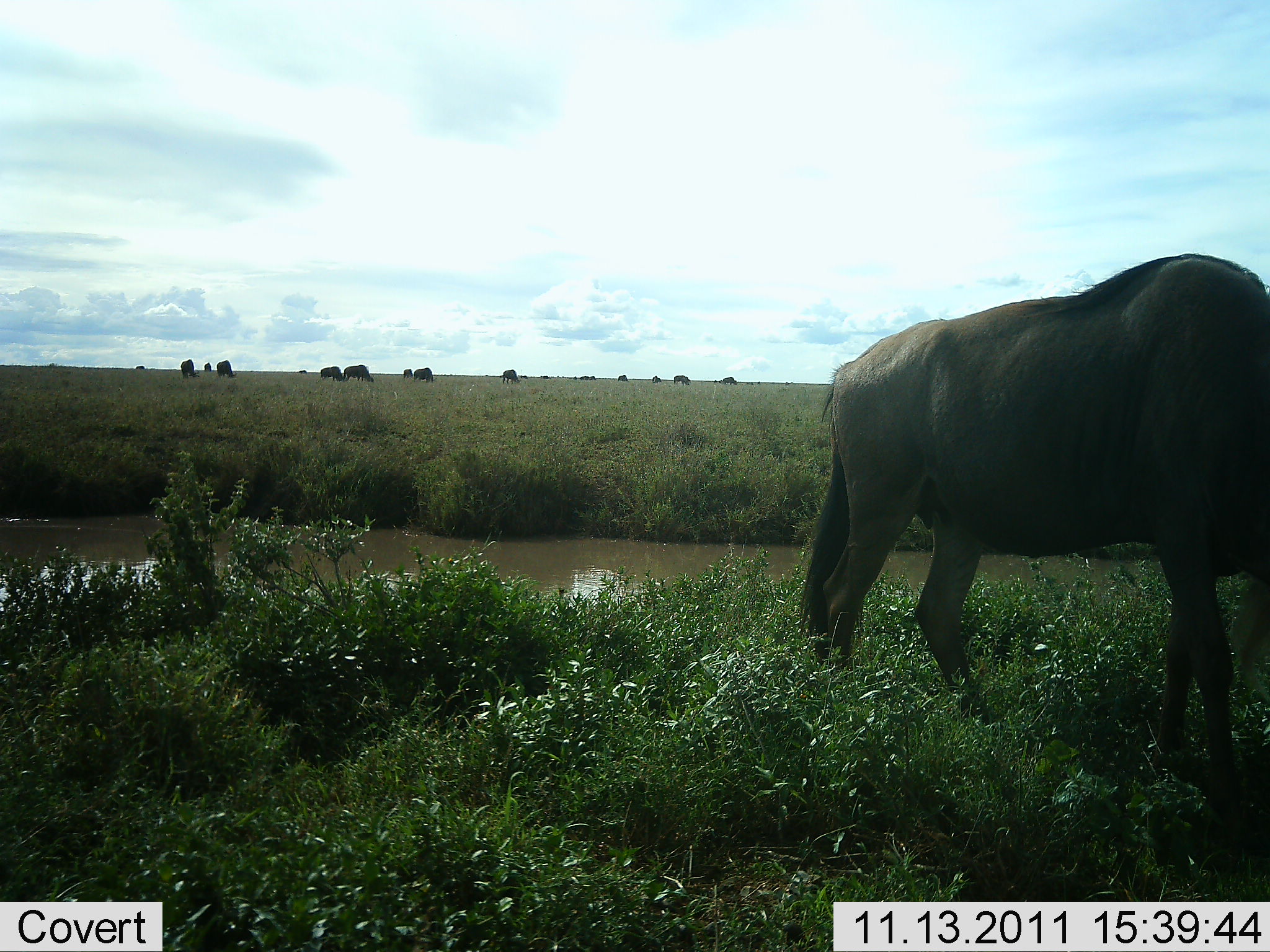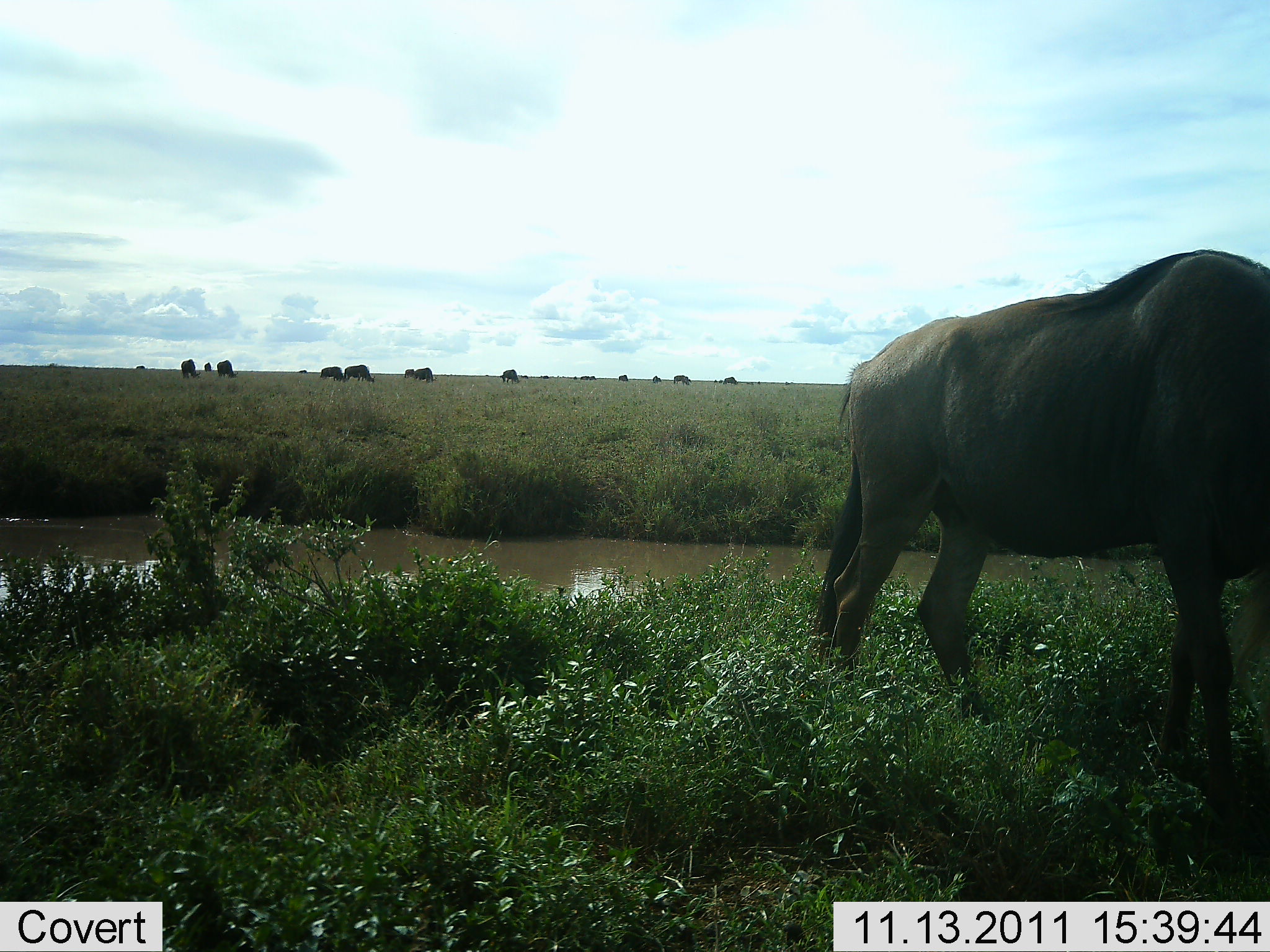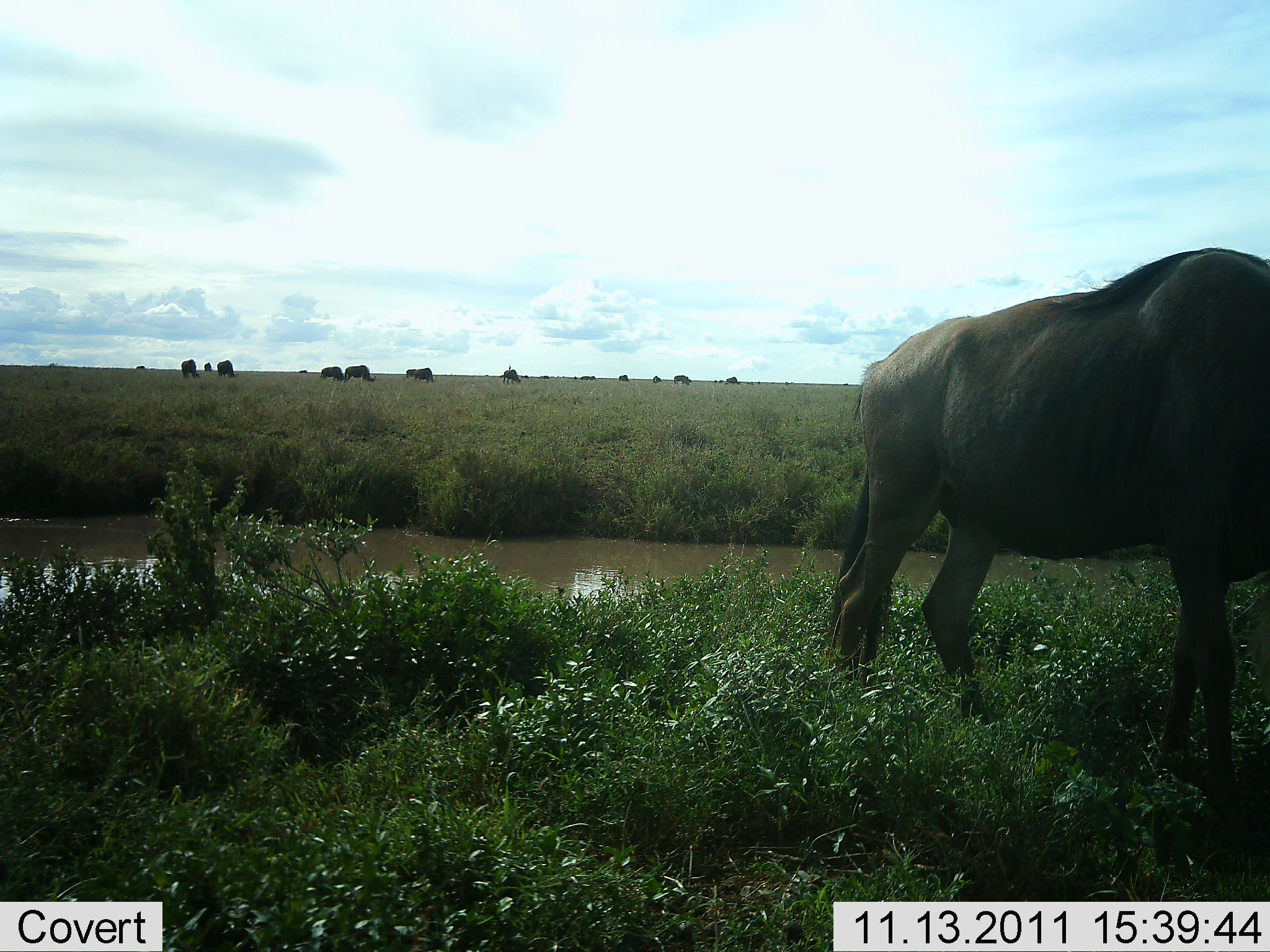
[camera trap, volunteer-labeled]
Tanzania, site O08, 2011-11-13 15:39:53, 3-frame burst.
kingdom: Animalia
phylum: Chordata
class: Mammalia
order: Artiodactyla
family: Bovidae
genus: Connochaetes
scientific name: Connochaetes taurinus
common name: blue wildebeest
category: wildebeest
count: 11-50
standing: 50%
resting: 0%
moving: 17%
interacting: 0%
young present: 0%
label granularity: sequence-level